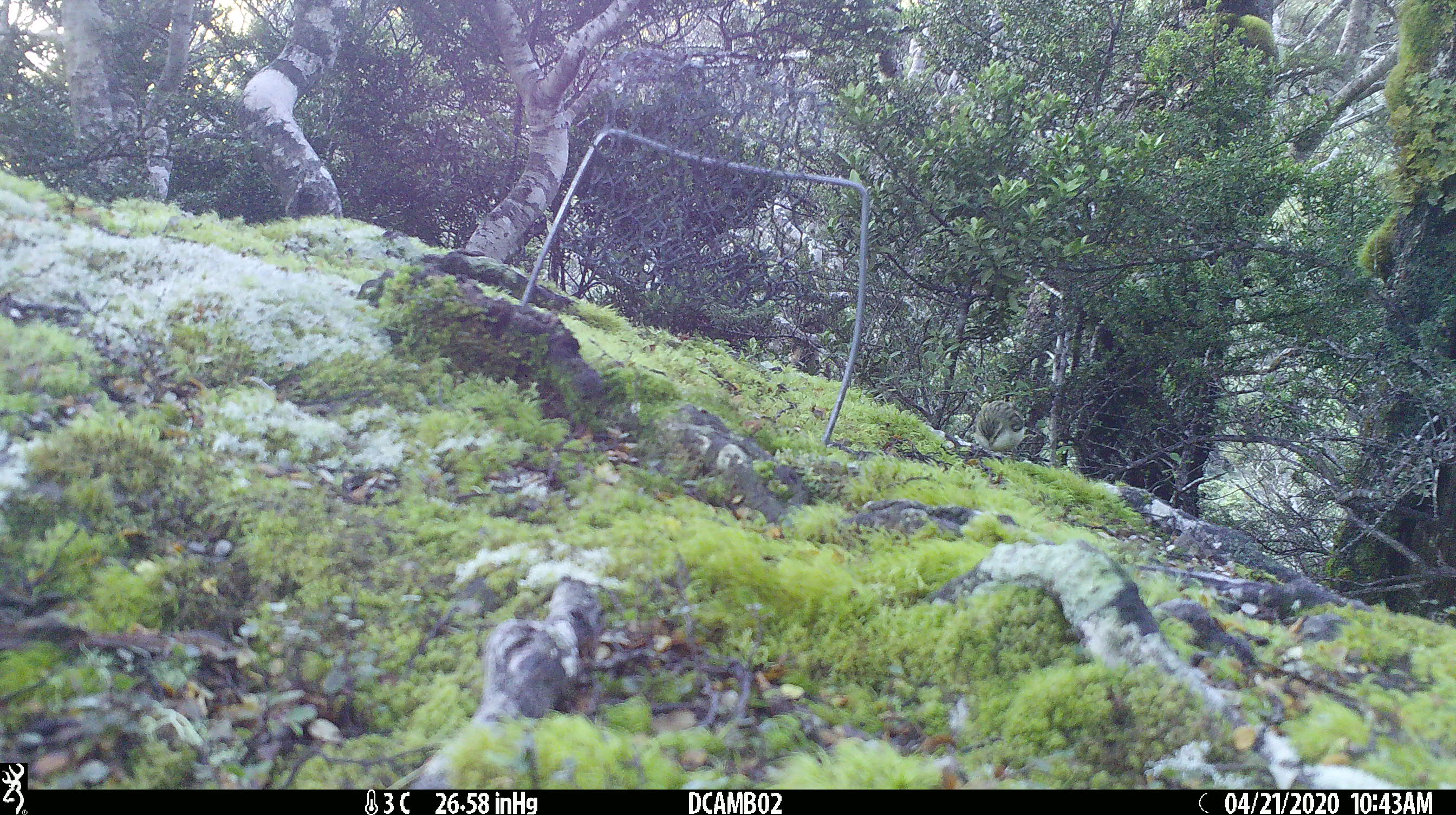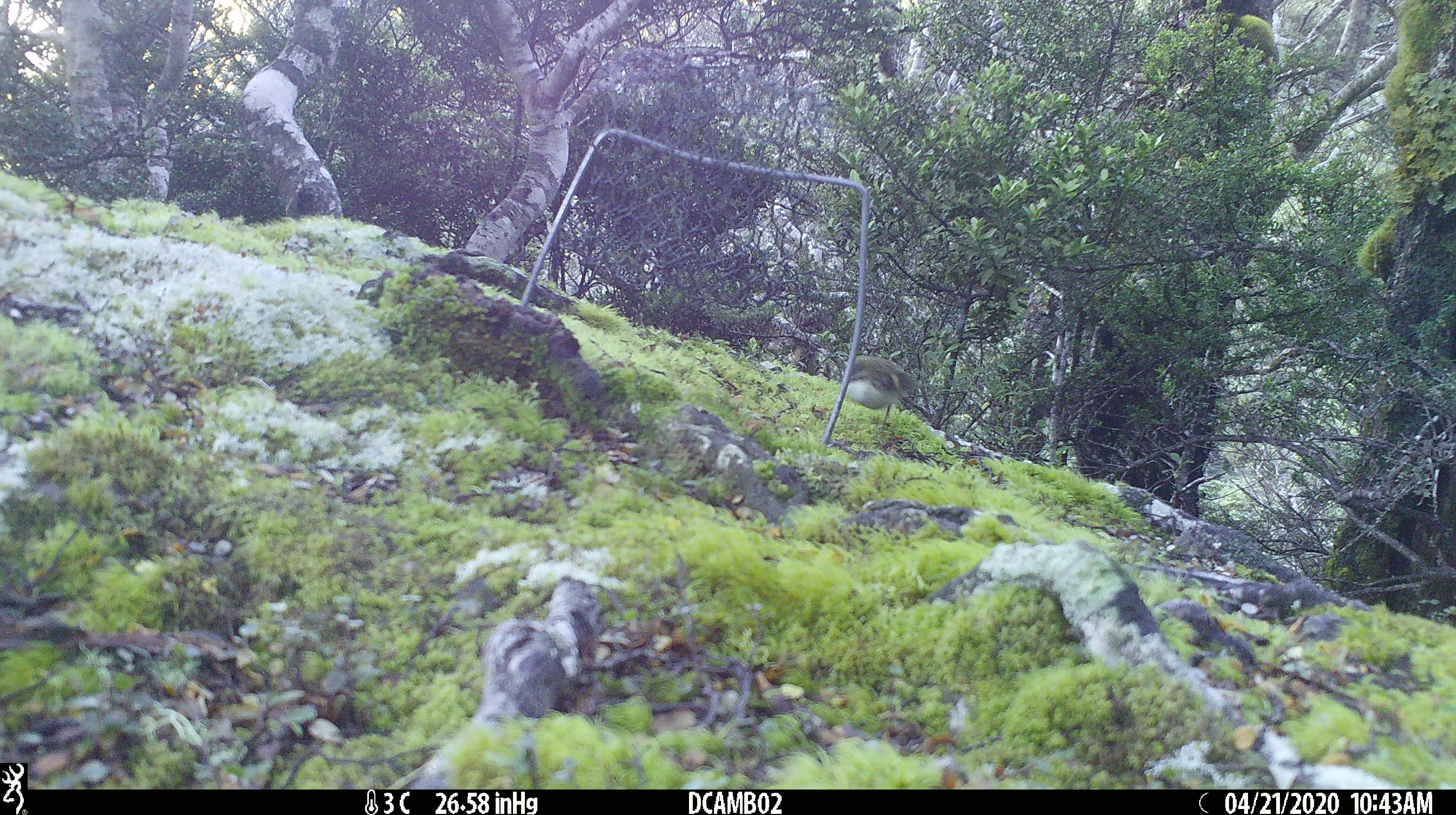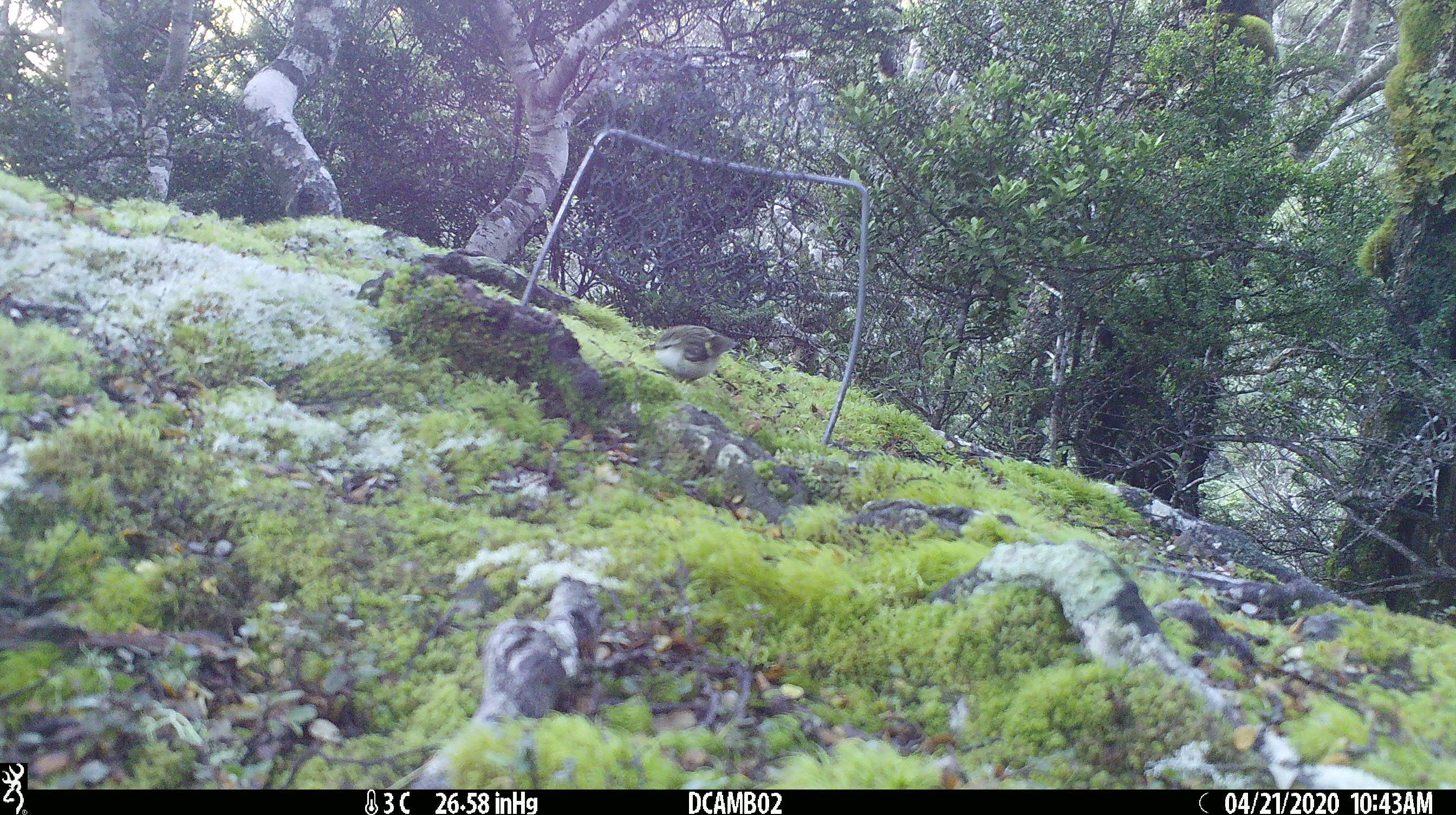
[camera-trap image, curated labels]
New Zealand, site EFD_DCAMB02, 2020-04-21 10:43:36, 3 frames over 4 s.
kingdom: Animalia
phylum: Chordata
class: Aves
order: Passeriformes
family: Acanthisittidae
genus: Acanthisitta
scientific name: Acanthisitta chloris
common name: rifleman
Rifleman (Acanthisitta chloris).